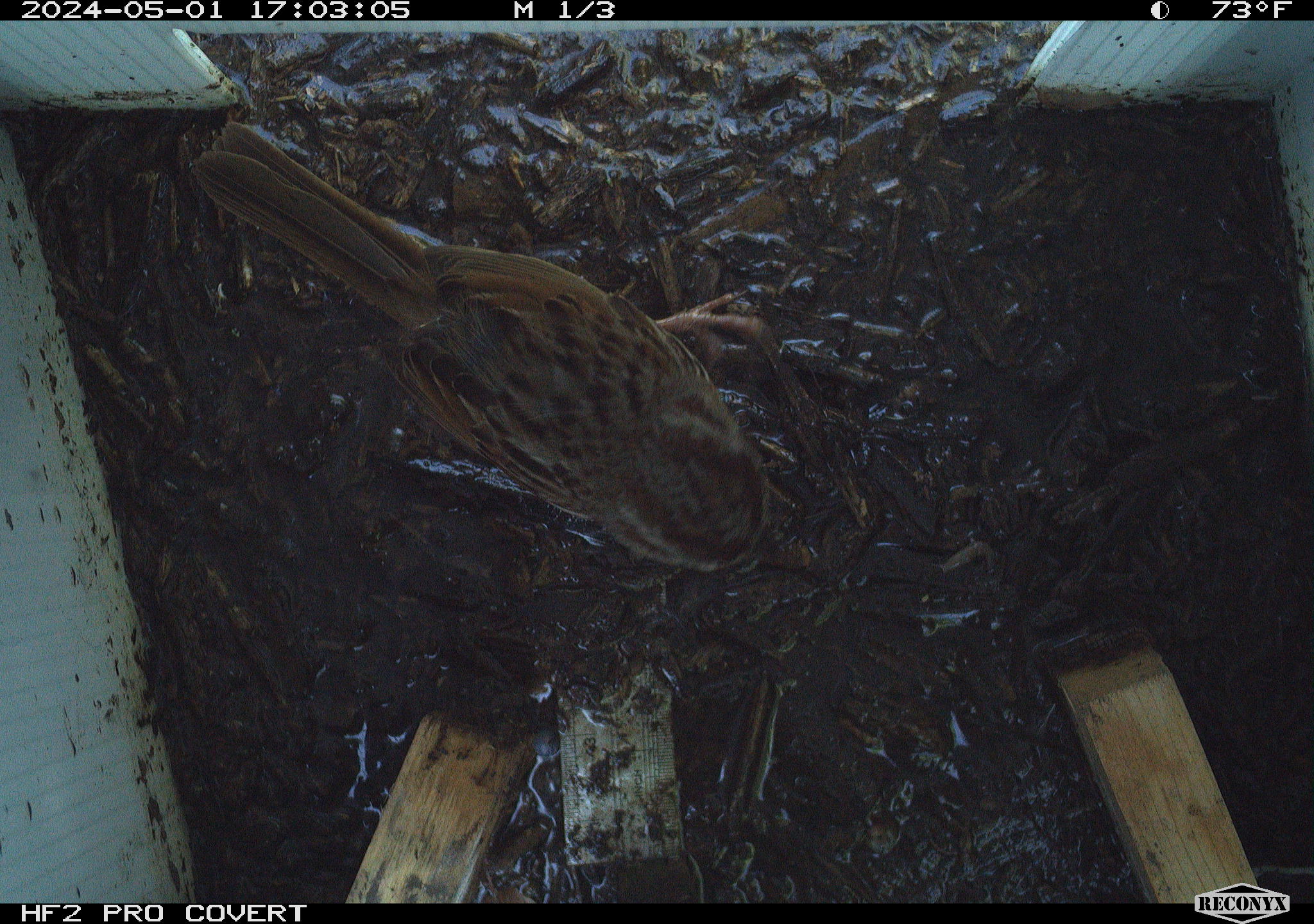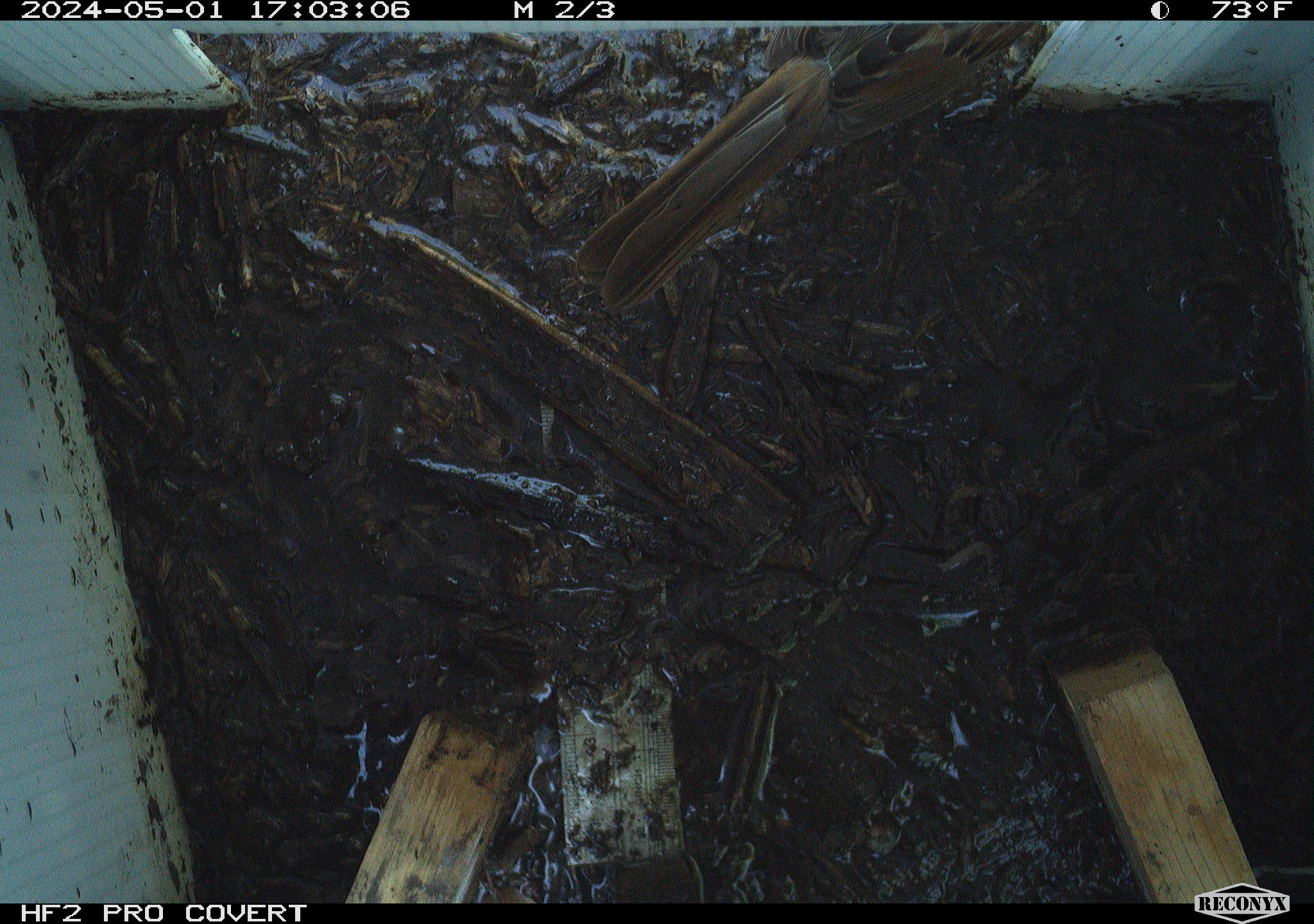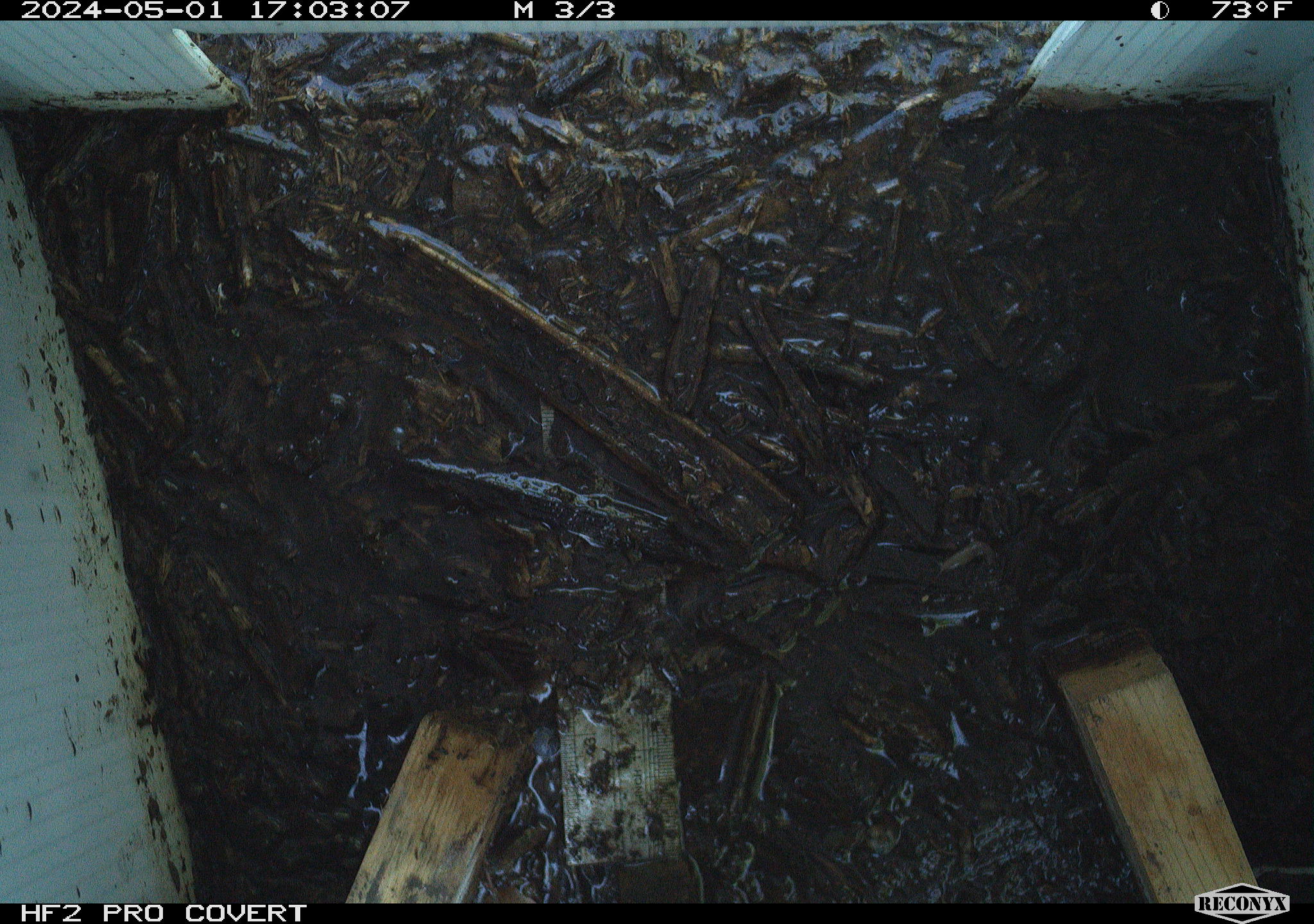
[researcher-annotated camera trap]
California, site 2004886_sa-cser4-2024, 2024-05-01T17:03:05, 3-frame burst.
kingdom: Animalia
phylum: Chordata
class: Aves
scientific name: Aves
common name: bird